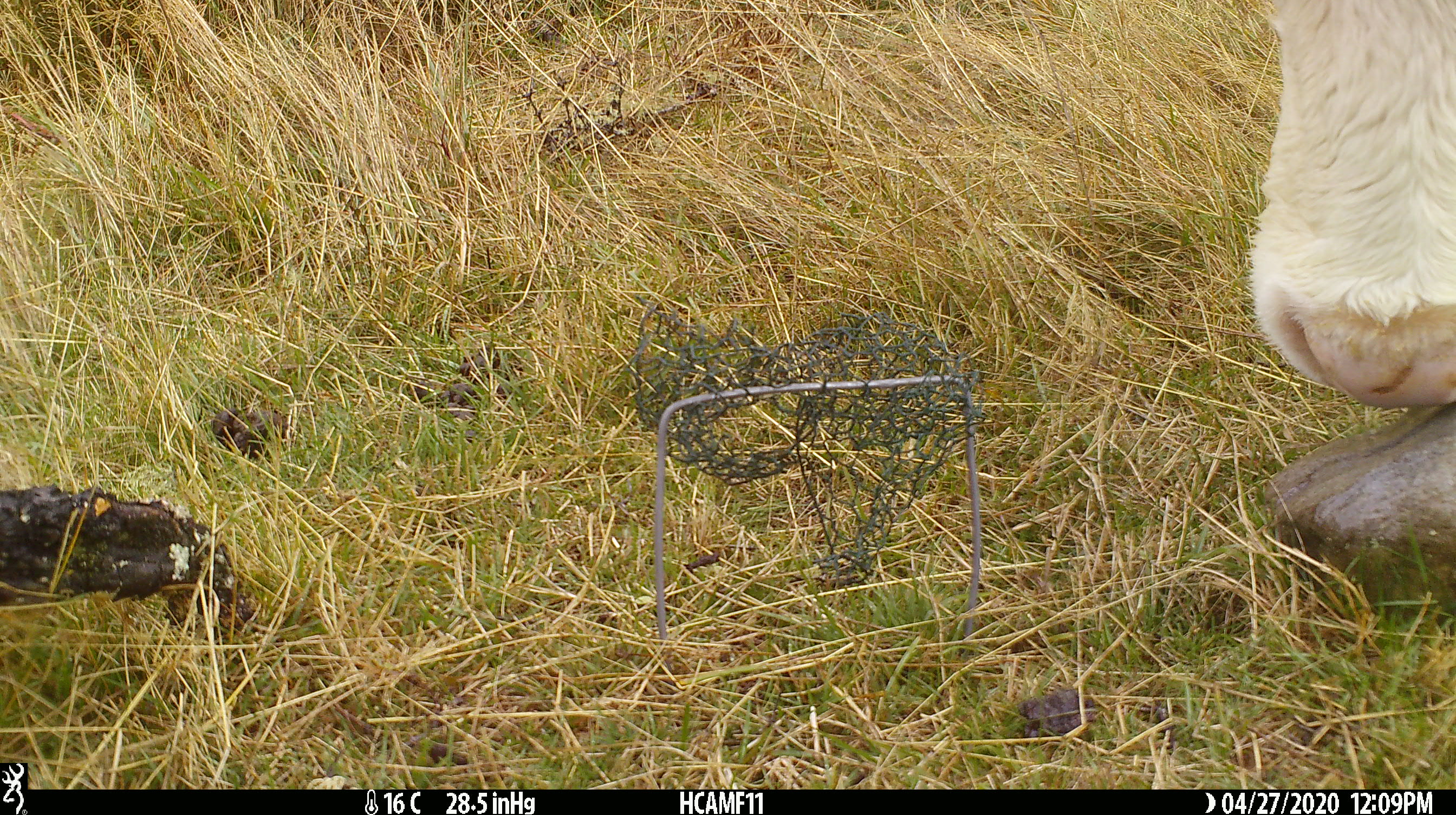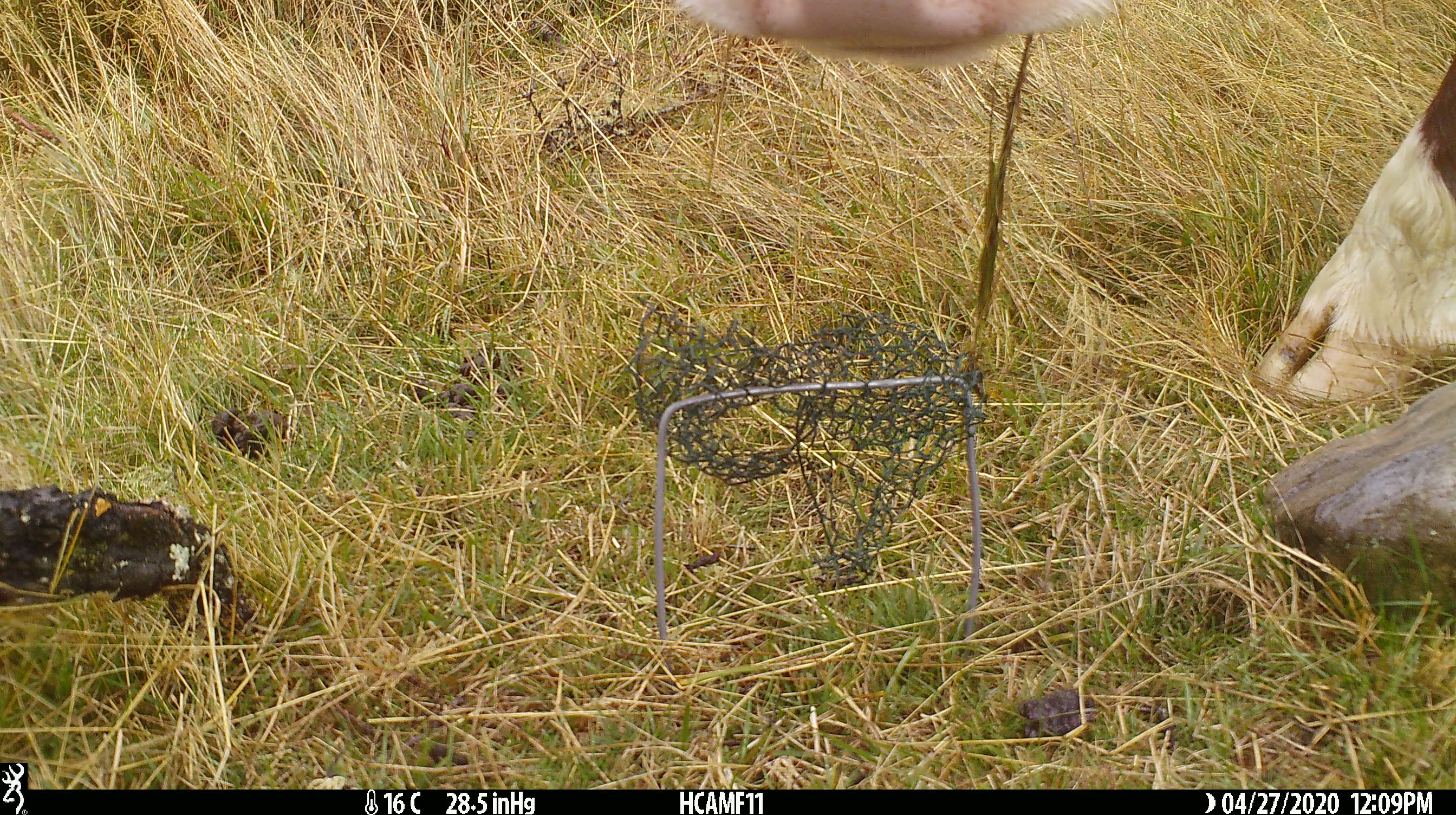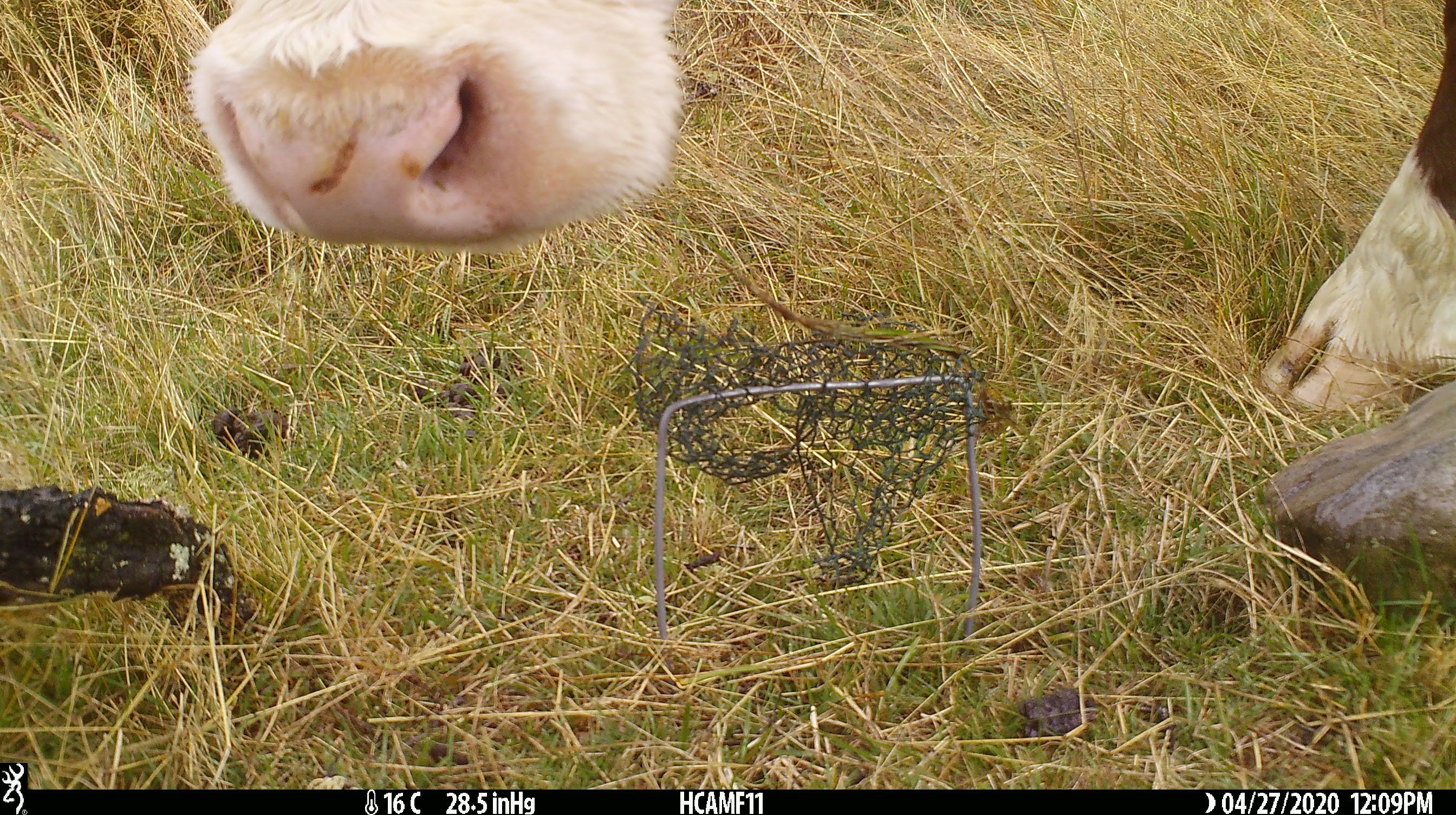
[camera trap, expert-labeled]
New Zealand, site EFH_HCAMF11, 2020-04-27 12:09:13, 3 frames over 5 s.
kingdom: Animalia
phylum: Chordata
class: Mammalia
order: Artiodactyla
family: Bovidae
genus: Bos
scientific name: Bos taurus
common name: domestic cow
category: cow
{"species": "cow (domestic cow) (Bos taurus)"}